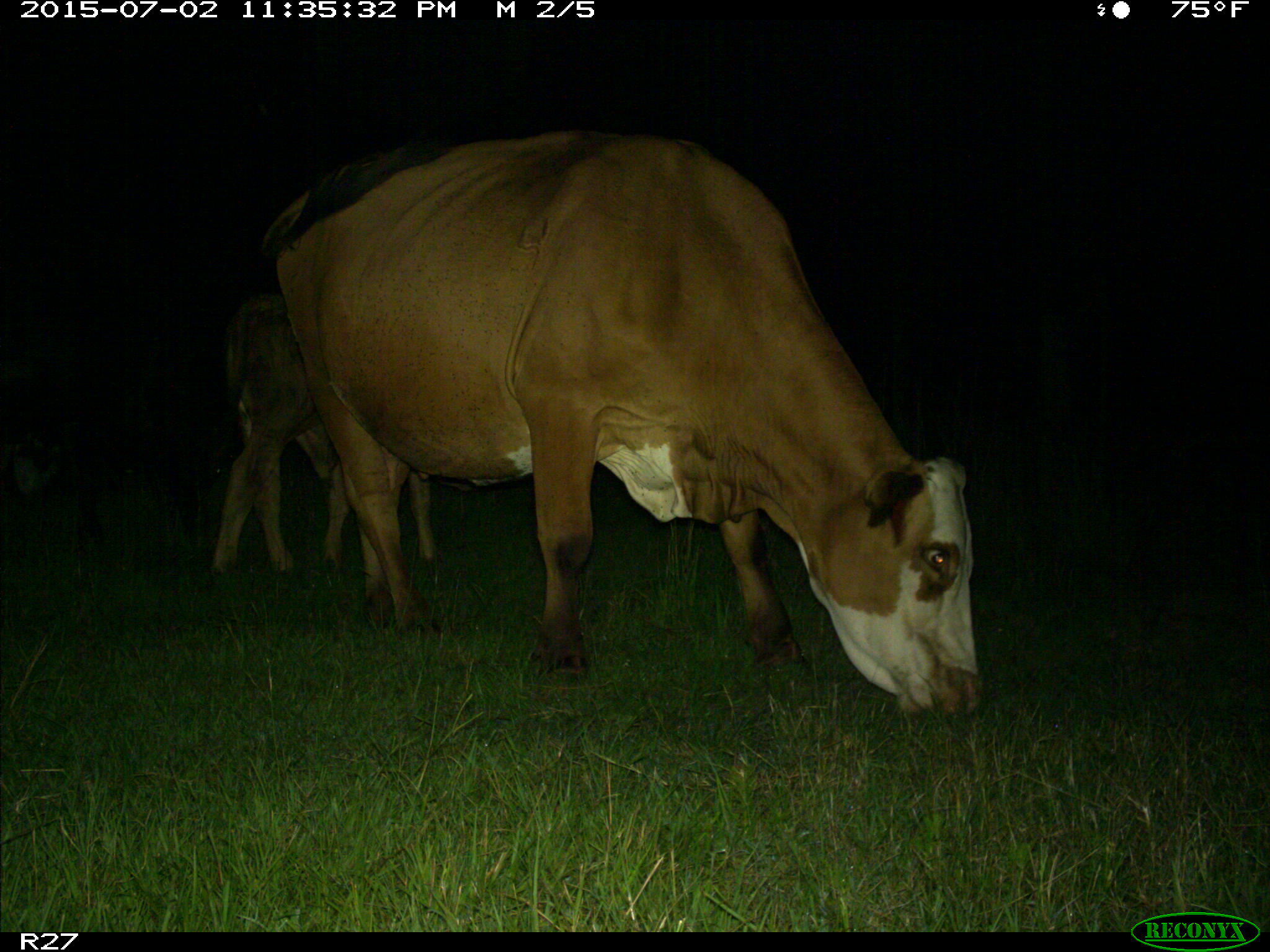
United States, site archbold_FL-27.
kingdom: Animalia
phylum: Chordata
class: Mammalia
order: Artiodactyla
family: Bovidae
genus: Bos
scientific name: Bos taurus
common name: domestic cow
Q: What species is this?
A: Bos taurus (domestic cow).